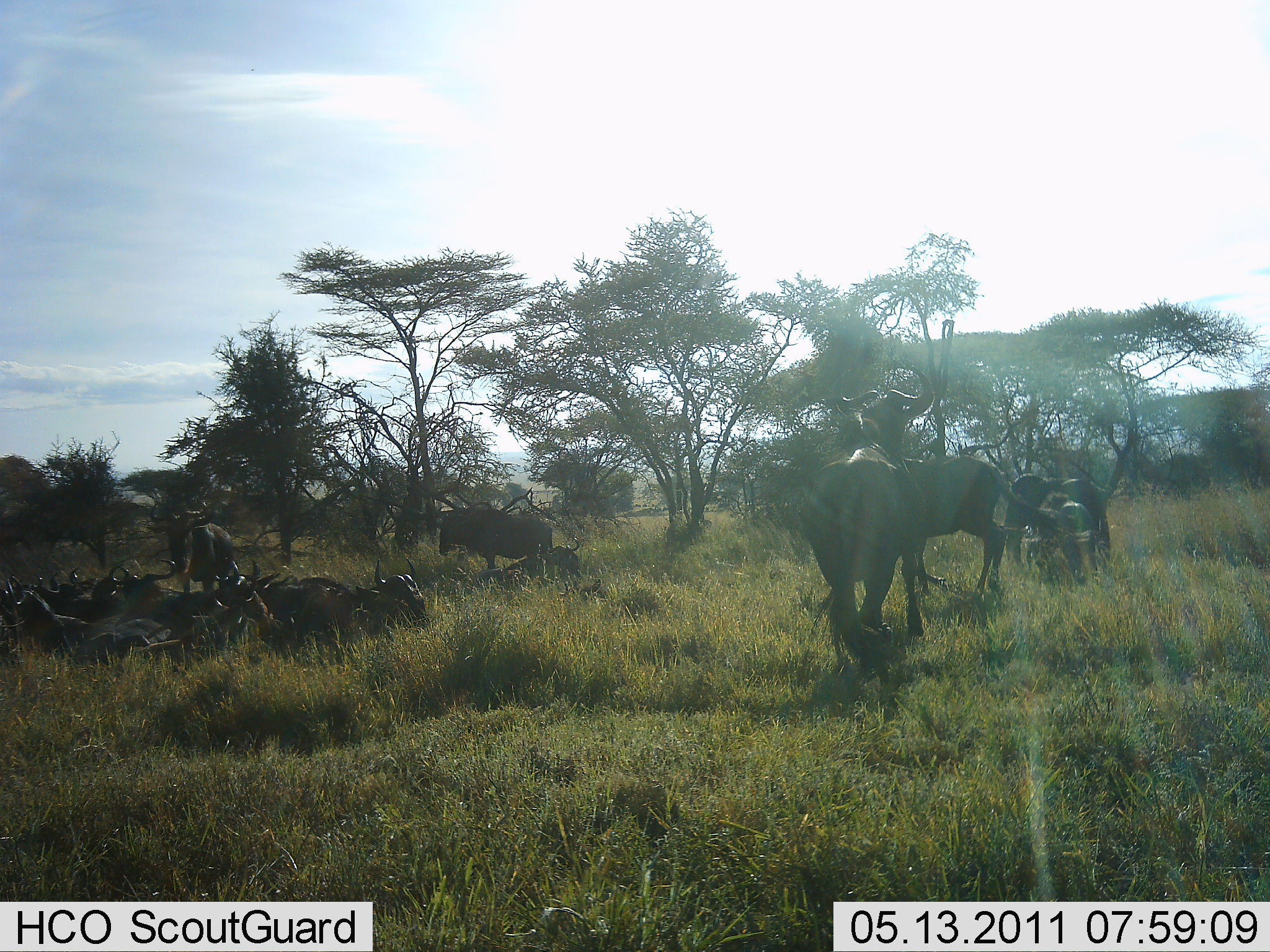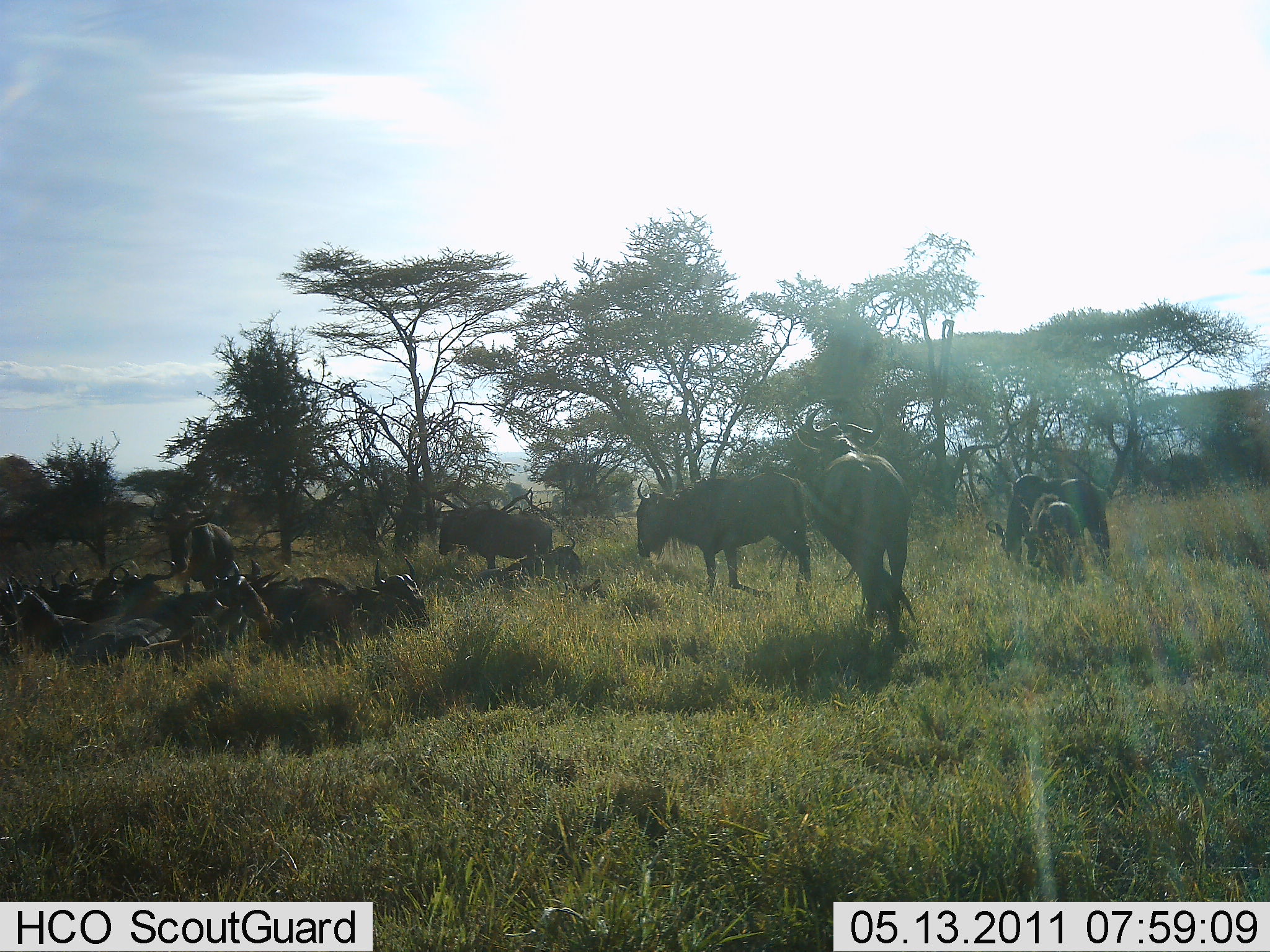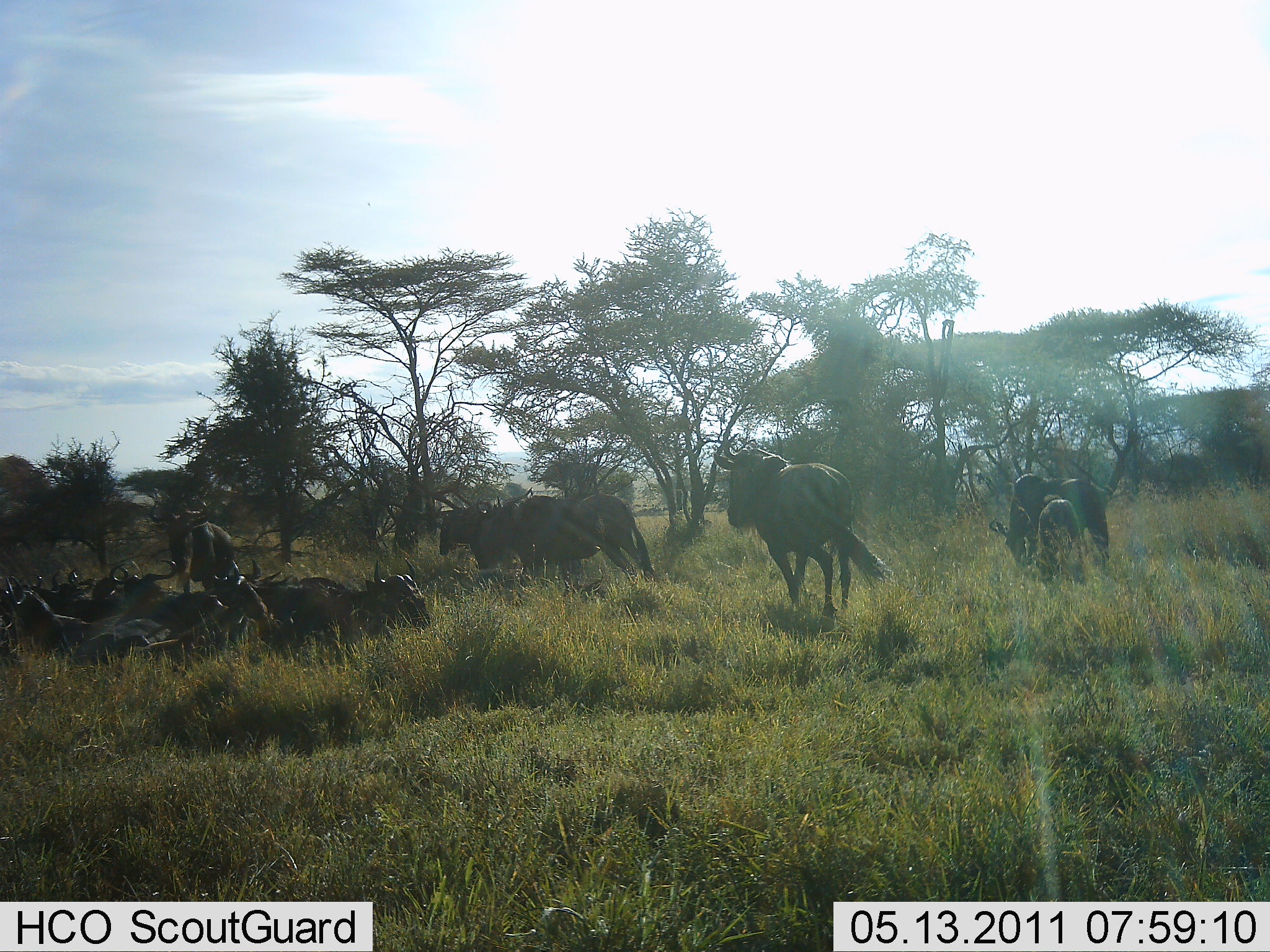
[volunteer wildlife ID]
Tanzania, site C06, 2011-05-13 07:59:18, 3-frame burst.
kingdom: Animalia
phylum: Chordata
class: Mammalia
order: Artiodactyla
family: Bovidae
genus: Connochaetes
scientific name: Connochaetes taurinus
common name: blue wildebeest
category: wildebeest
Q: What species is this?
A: Wildebeest (blue wildebeest) (Connochaetes taurinus).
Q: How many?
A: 11-50.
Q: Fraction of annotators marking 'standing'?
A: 45%.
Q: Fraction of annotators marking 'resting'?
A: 100%.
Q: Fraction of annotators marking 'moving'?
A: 55%.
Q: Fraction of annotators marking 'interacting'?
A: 27%.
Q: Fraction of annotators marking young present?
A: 9%.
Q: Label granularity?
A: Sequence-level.